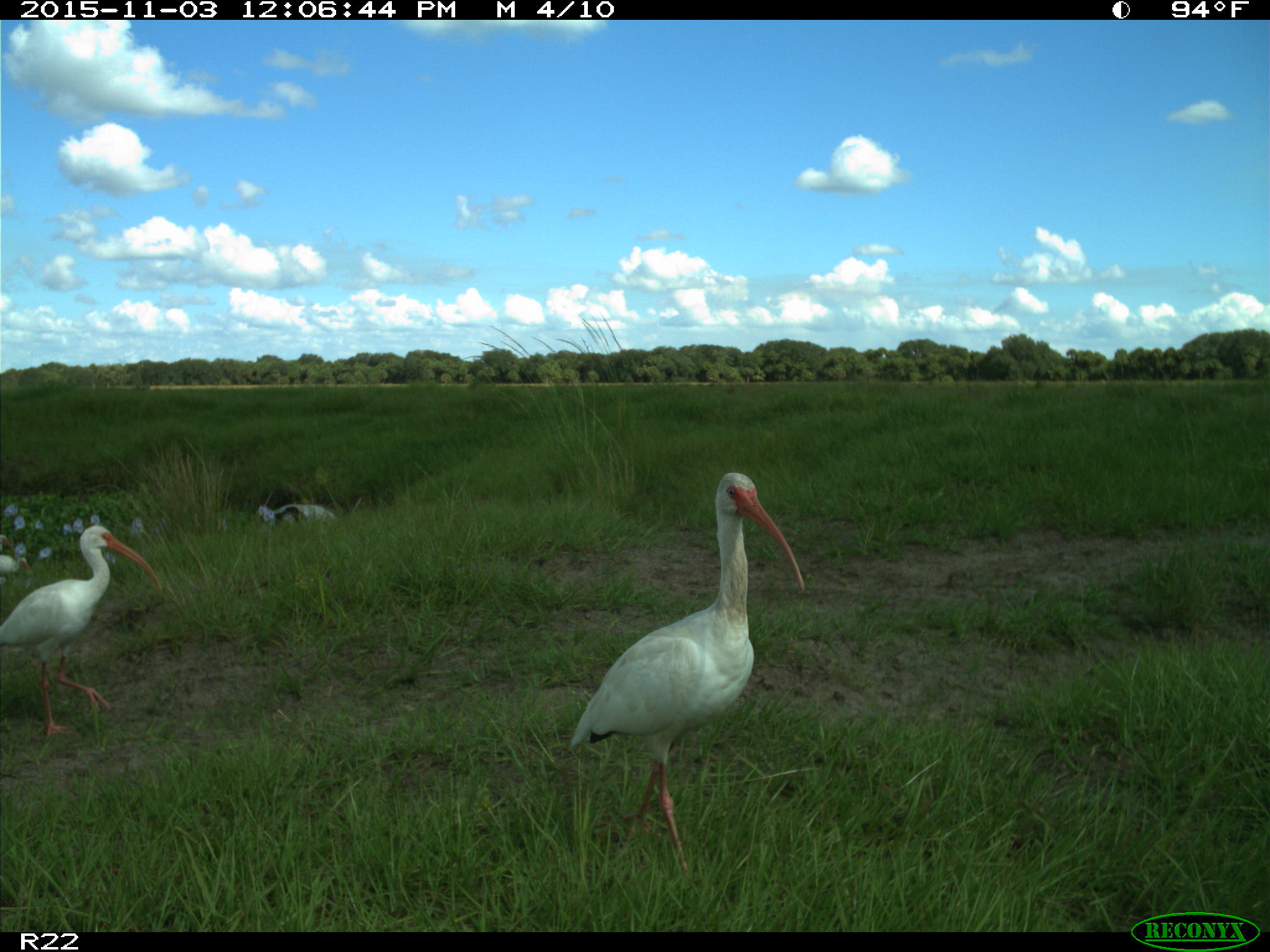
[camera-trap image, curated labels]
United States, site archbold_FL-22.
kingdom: Animalia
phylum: Chordata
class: Aves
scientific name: Aves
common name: birds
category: unidentified bird